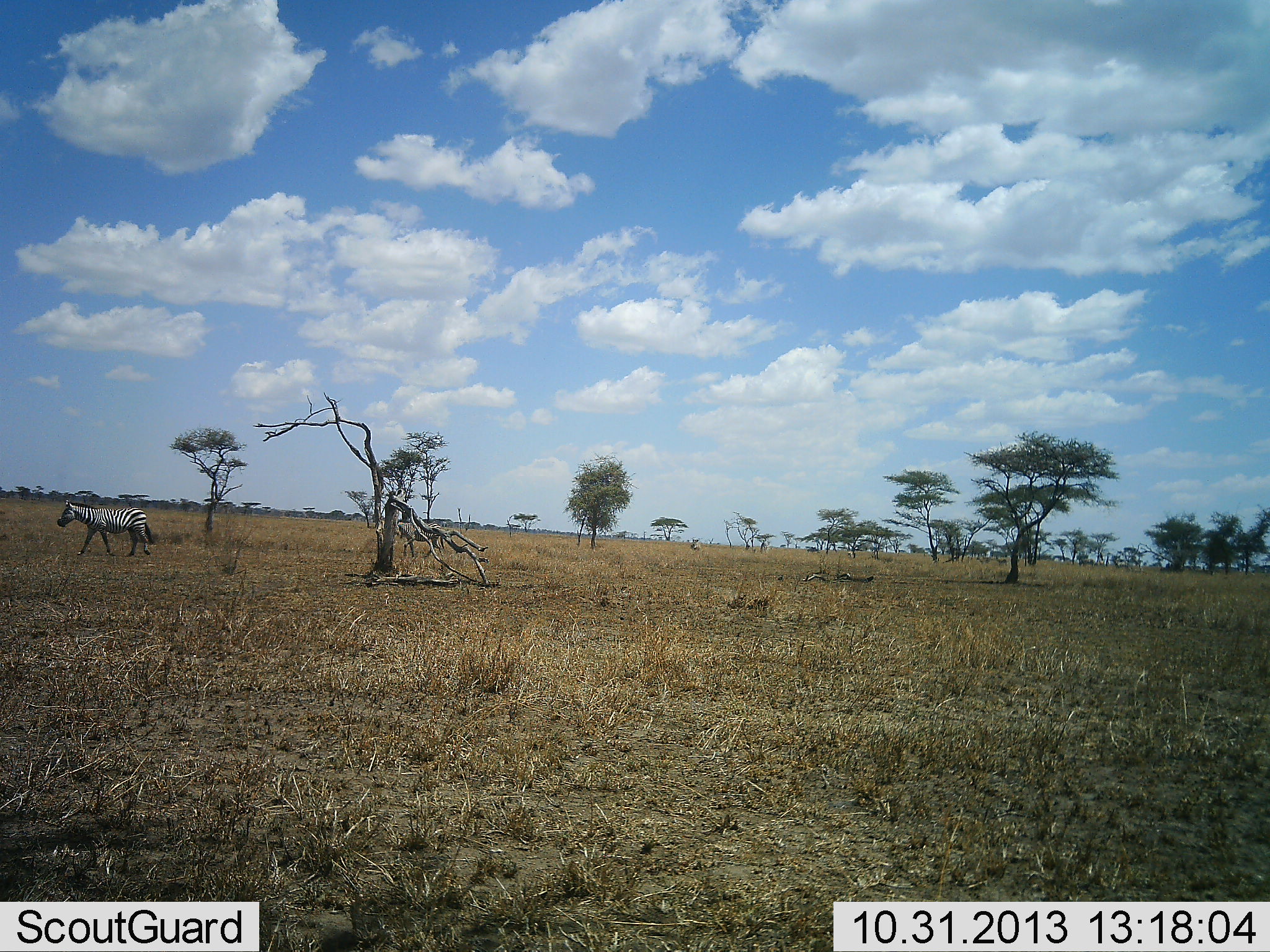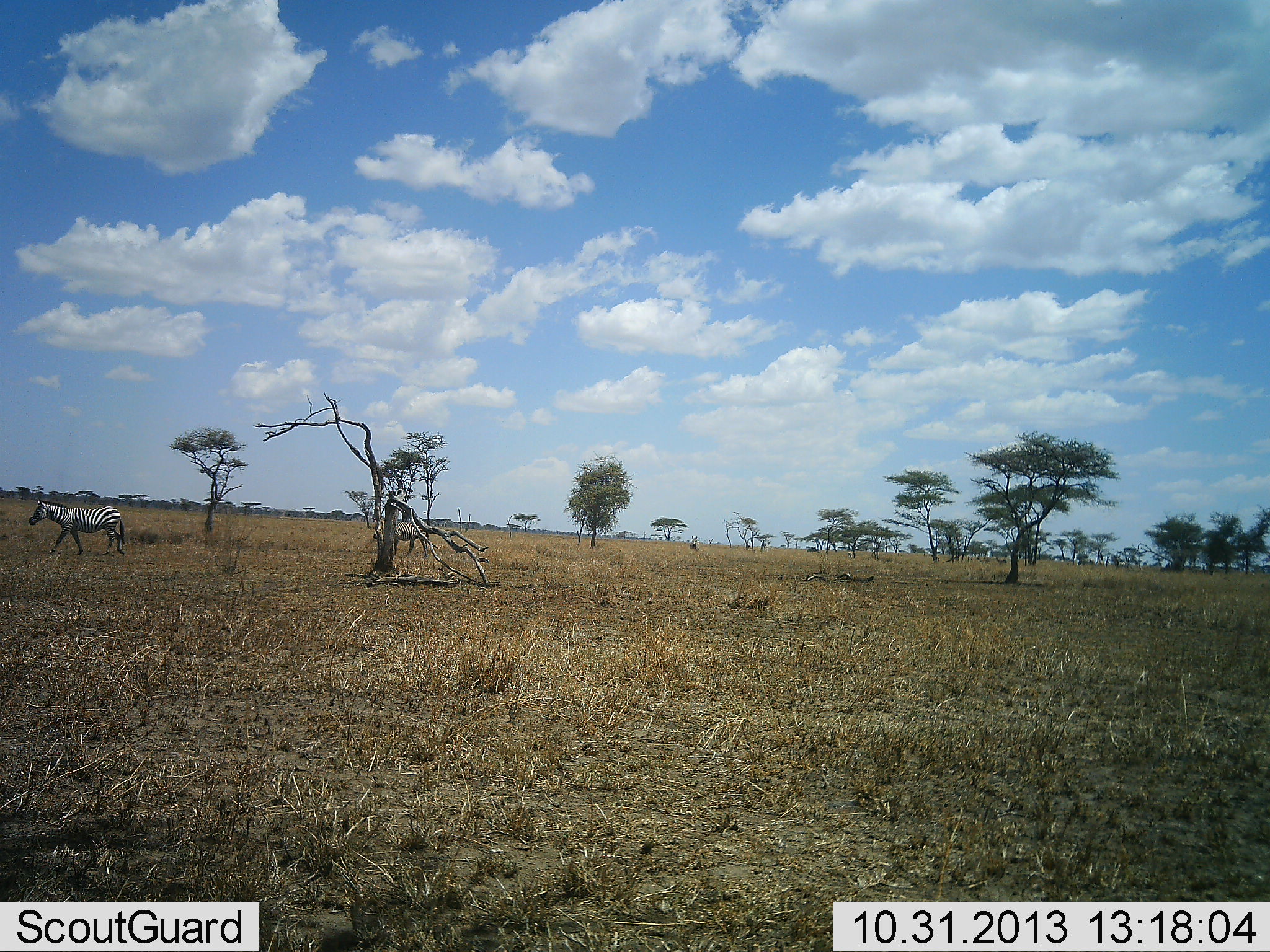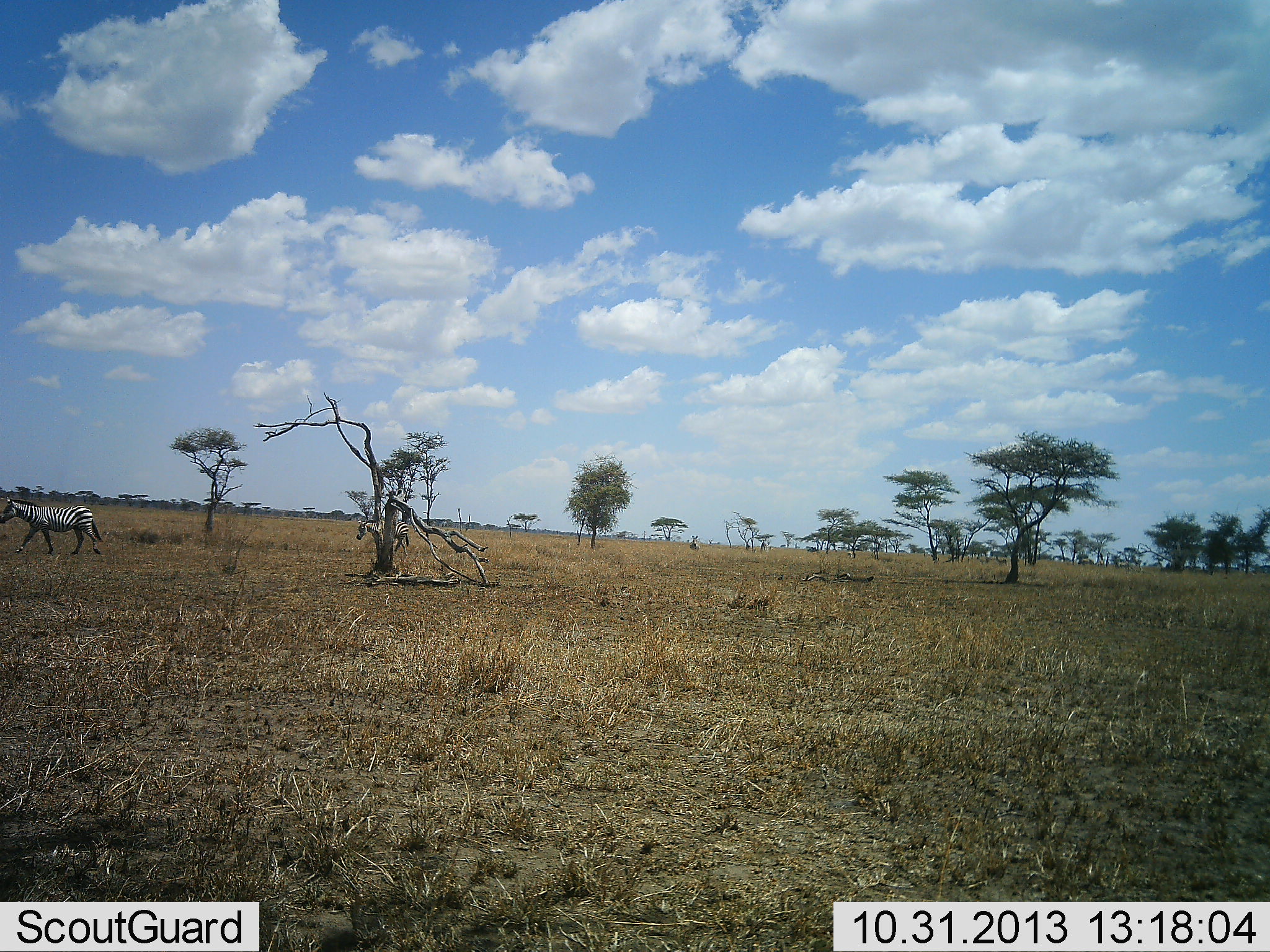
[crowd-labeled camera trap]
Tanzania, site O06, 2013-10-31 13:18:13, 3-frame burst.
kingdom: Animalia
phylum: Chordata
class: Mammalia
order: Perissodactyla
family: Equidae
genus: Equus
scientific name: Equus quagga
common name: plains zebra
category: zebra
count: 2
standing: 0%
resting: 0%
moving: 100%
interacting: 0%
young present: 0%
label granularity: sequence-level